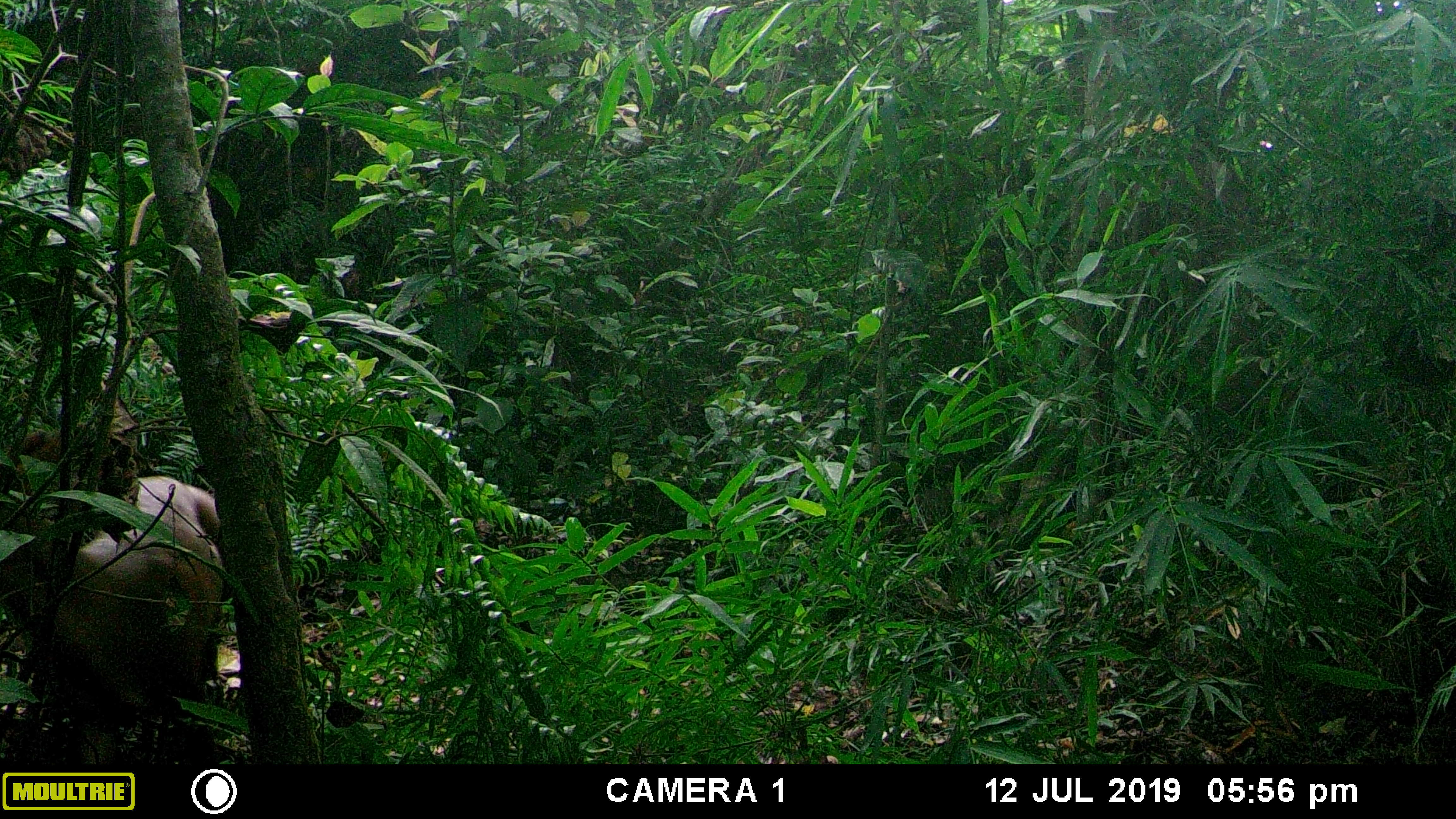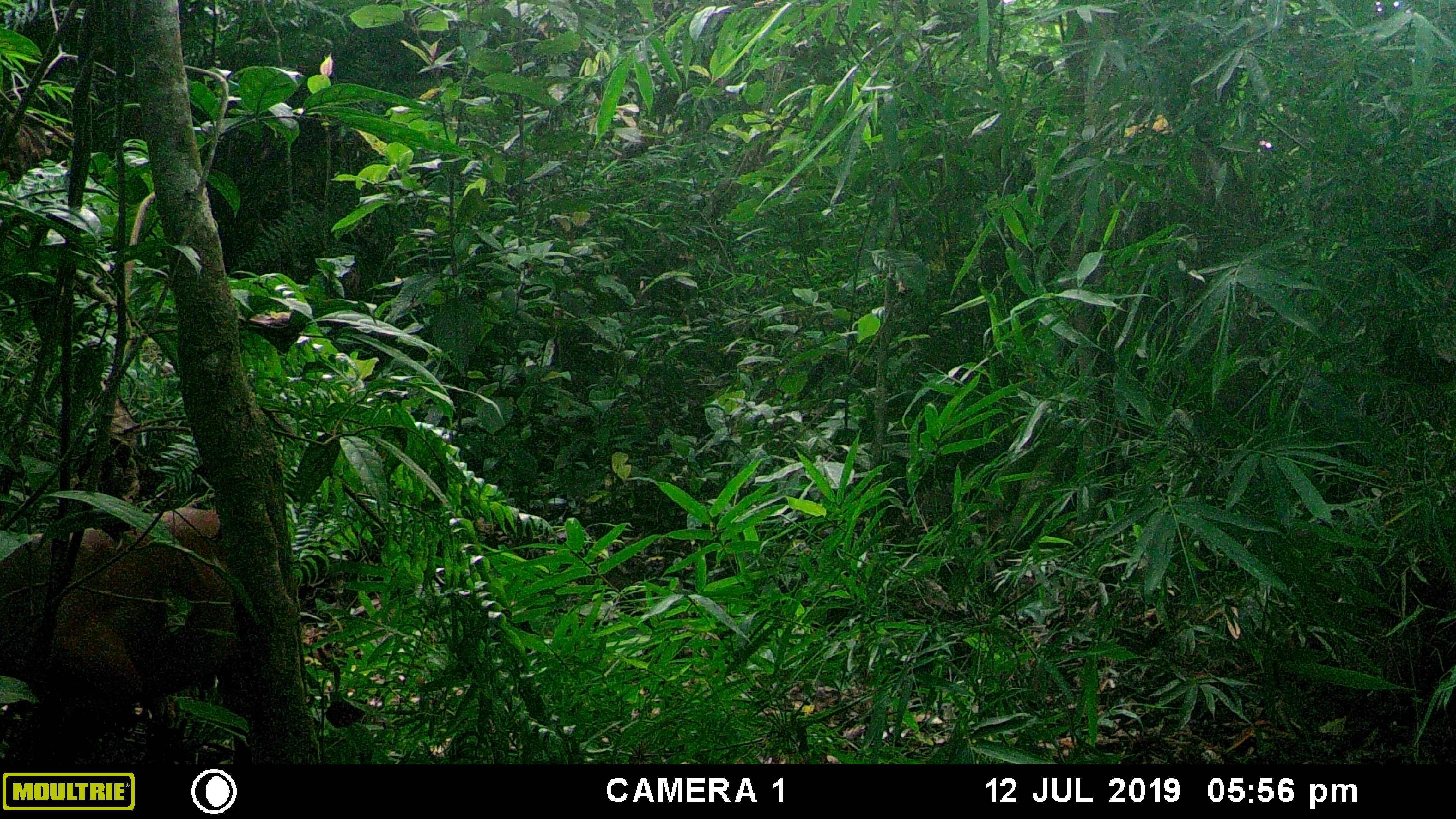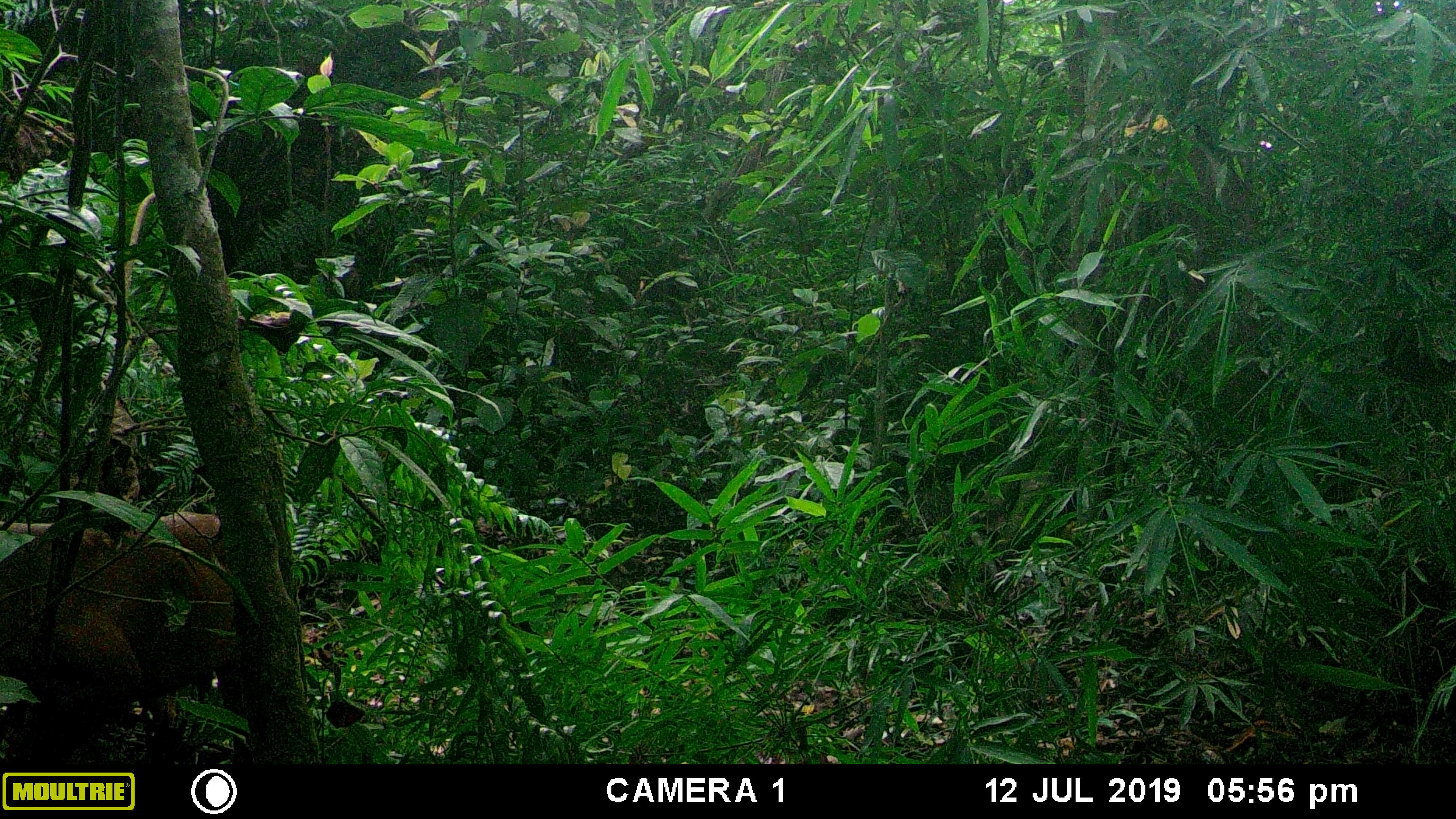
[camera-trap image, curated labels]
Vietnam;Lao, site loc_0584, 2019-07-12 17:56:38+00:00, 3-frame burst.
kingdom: Animalia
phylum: Chordata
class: Mammalia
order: Artiodactyla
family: Cervidae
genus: Muntiacus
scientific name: Muntiacus muntjak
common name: red muntjac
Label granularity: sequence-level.